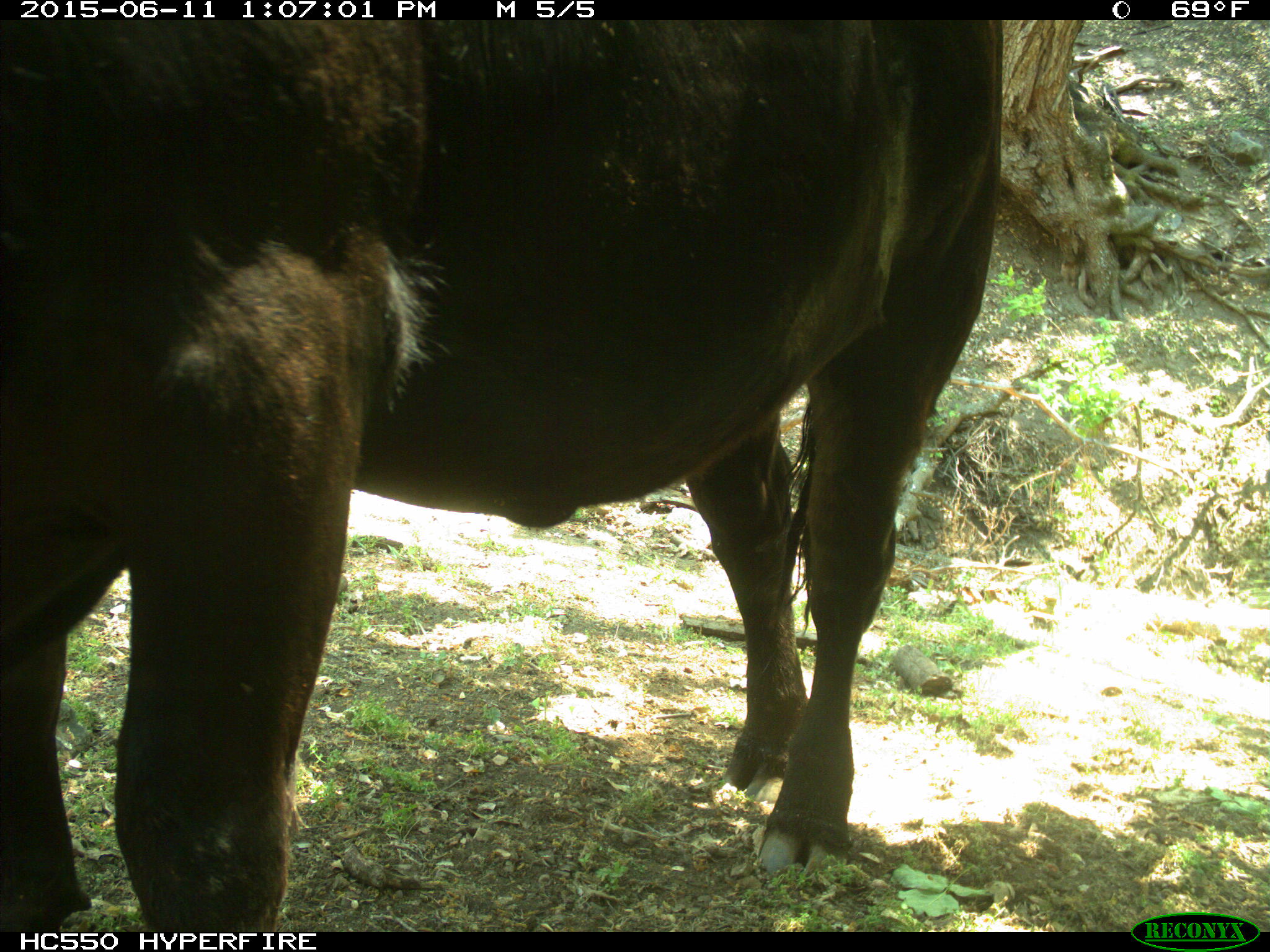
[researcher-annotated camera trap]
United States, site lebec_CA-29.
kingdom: Animalia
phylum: Chordata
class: Mammalia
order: Artiodactyla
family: Bovidae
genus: Bos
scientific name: Bos taurus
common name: domestic cow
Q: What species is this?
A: Bos taurus (domestic cow).